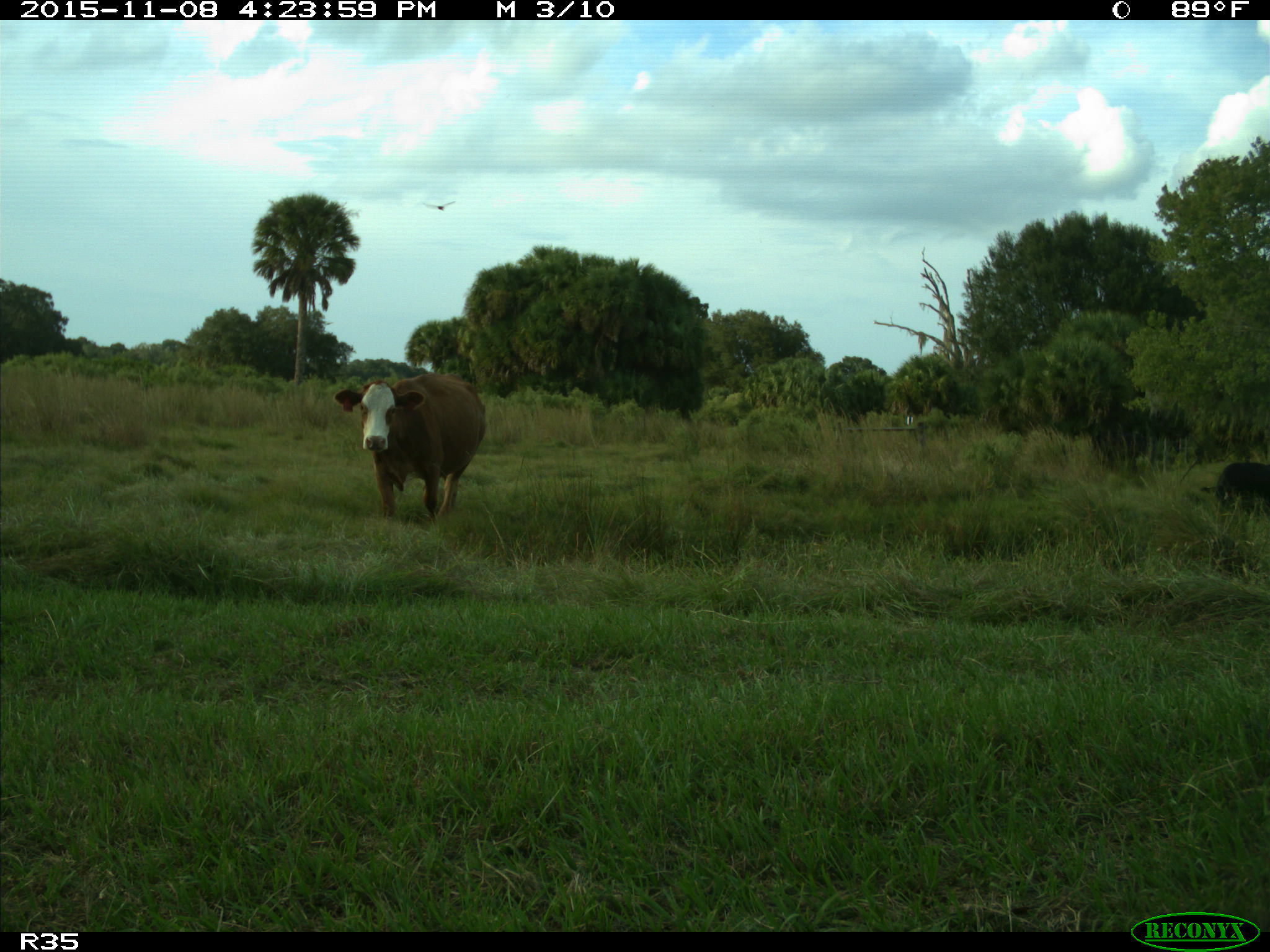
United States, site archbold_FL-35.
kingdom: Animalia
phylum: Chordata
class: Mammalia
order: Artiodactyla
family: Bovidae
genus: Bos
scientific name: Bos taurus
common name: domestic cow